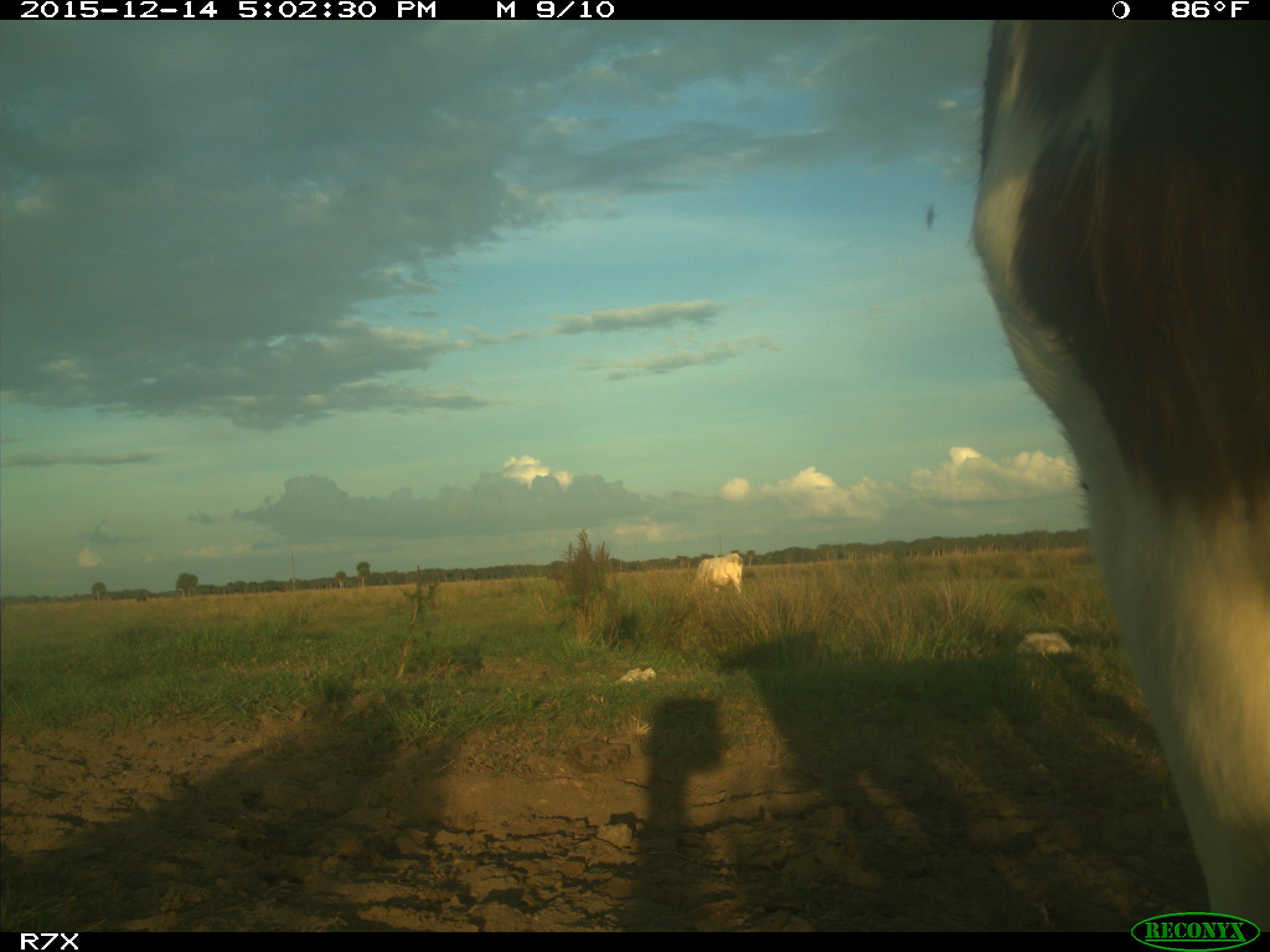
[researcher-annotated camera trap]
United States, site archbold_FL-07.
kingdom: Animalia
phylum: Chordata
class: Mammalia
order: Artiodactyla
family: Bovidae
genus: Bos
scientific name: Bos taurus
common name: domestic cow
Bos taurus (domestic cow).